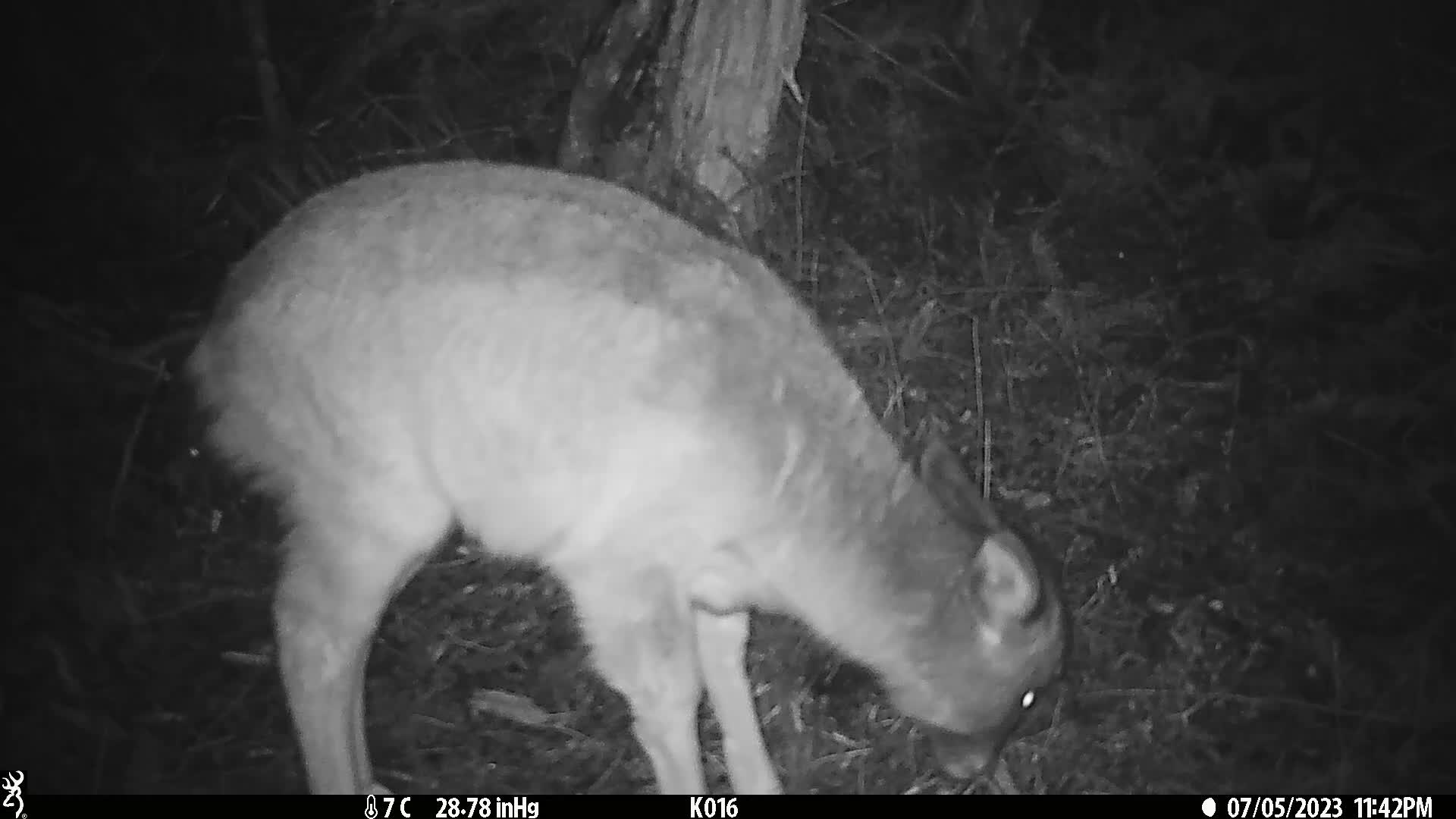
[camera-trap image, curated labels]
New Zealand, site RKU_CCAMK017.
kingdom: Animalia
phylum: Chordata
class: Mammalia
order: Artiodactyla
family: Cervidae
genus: Odocoileus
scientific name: Odocoileus virginianus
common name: white-tailed deer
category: white tailed deer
White tailed deer (white-tailed deer) (Odocoileus virginianus).